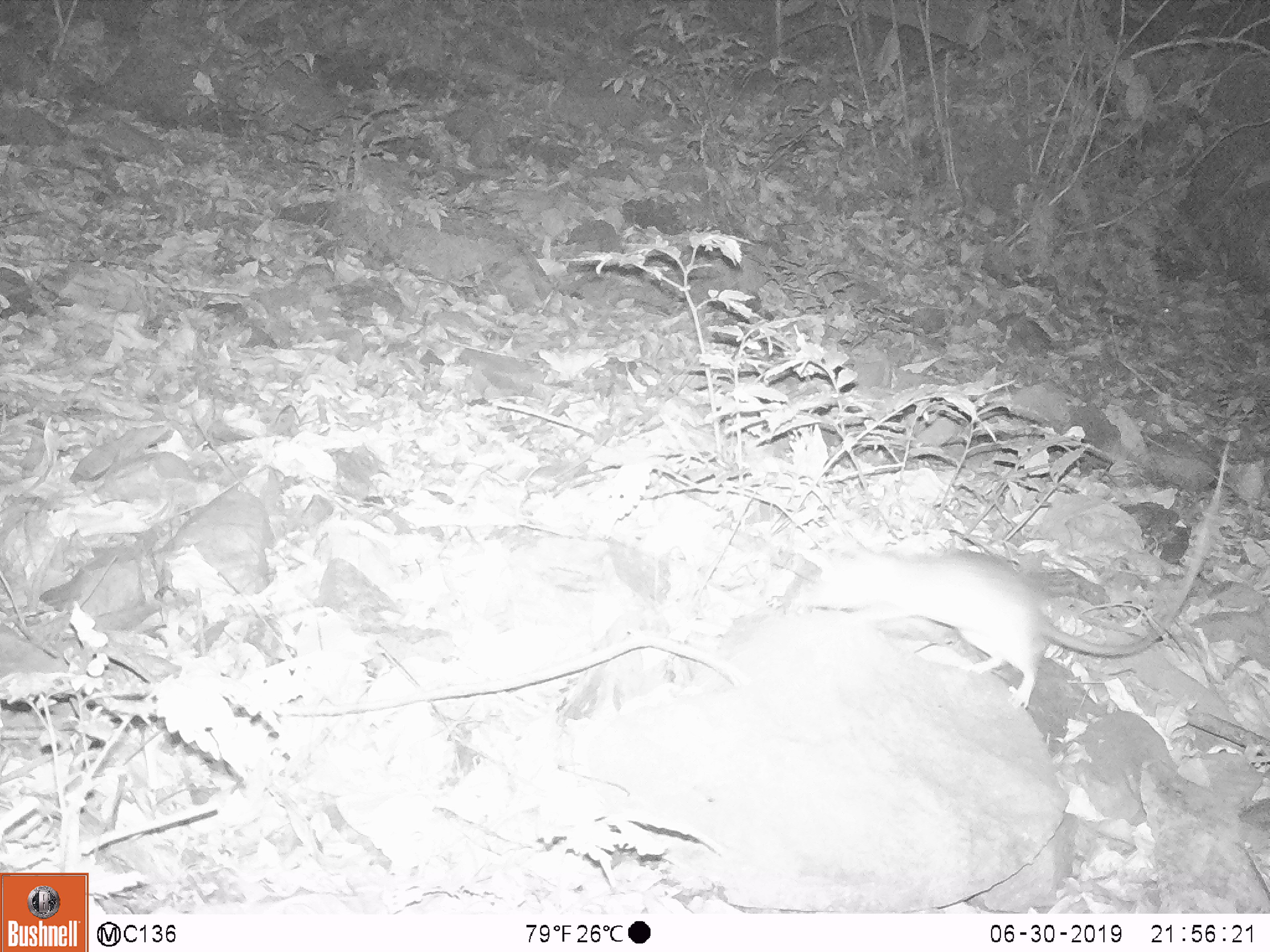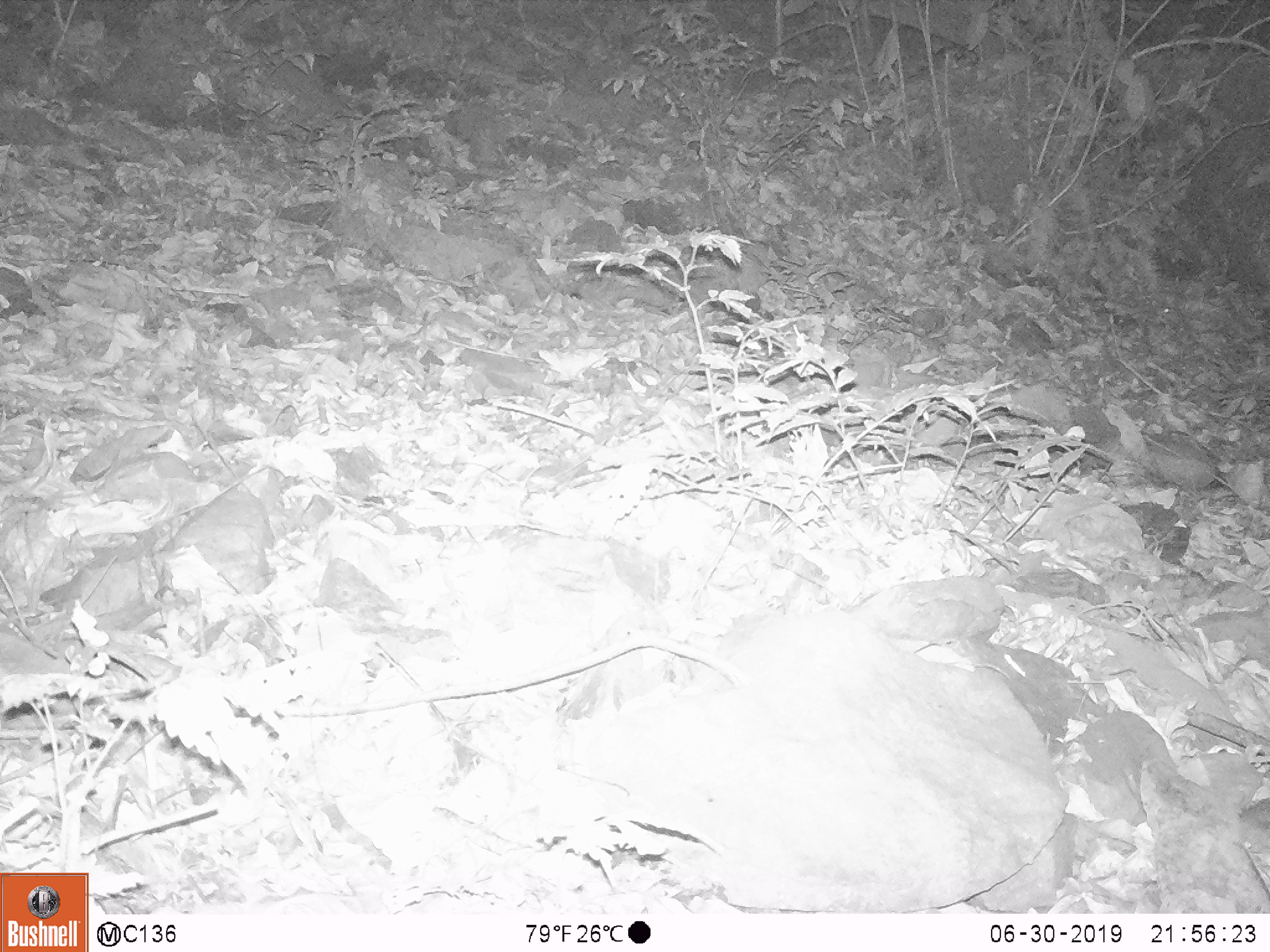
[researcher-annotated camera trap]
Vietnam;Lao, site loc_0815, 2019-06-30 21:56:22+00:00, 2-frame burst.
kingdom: Animalia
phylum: Chordata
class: Mammalia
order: Rodentia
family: Muridae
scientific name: Muridae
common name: old-world mice and rats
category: unidentified murid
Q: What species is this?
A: Unidentified murid (old-world mice and rats) (Muridae).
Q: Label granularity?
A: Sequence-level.